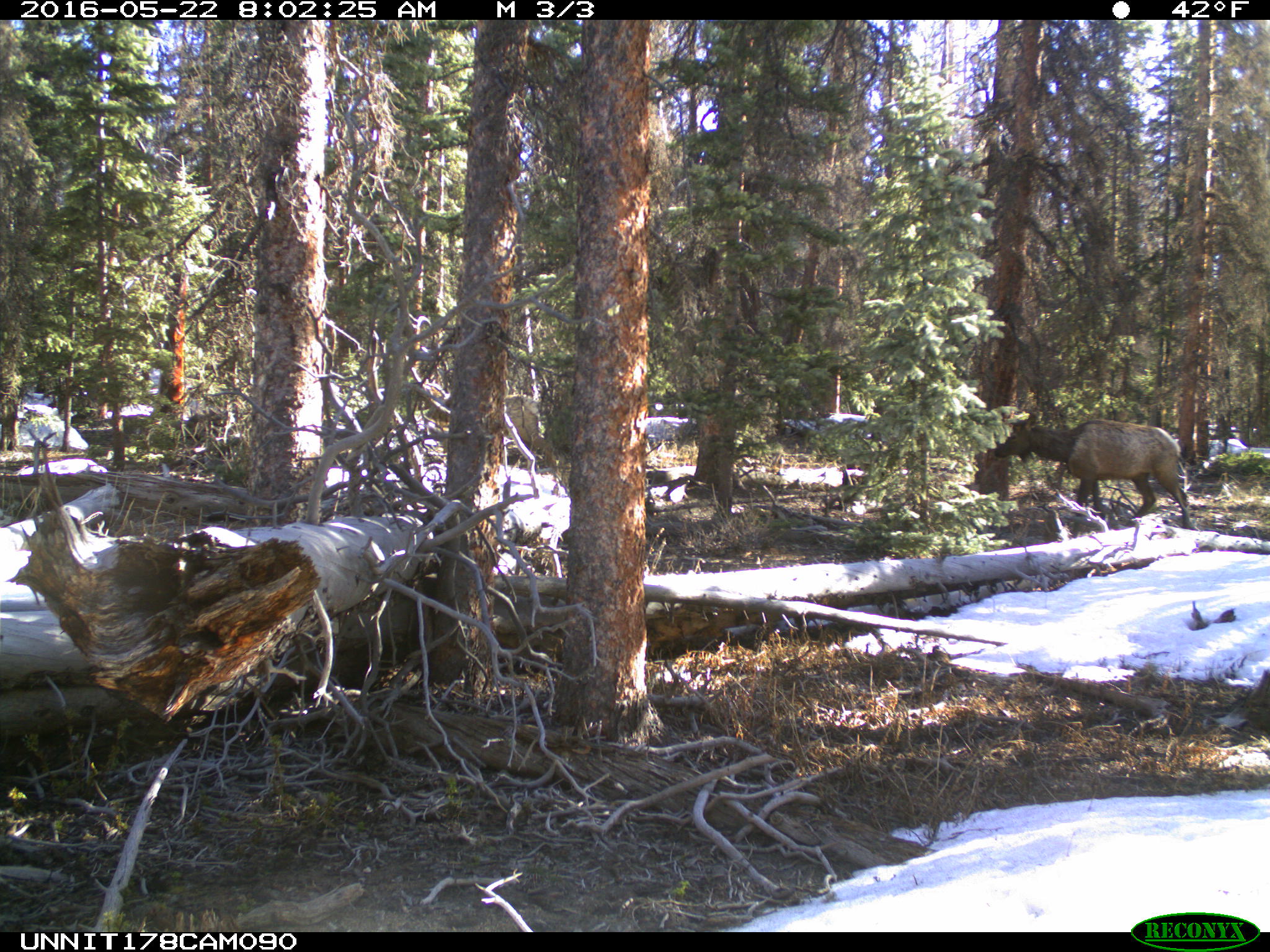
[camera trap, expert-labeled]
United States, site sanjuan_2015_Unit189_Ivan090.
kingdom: Animalia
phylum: Chordata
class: Mammalia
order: Artiodactyla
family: Cervidae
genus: Cervus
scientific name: Cervus elaphus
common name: red deer